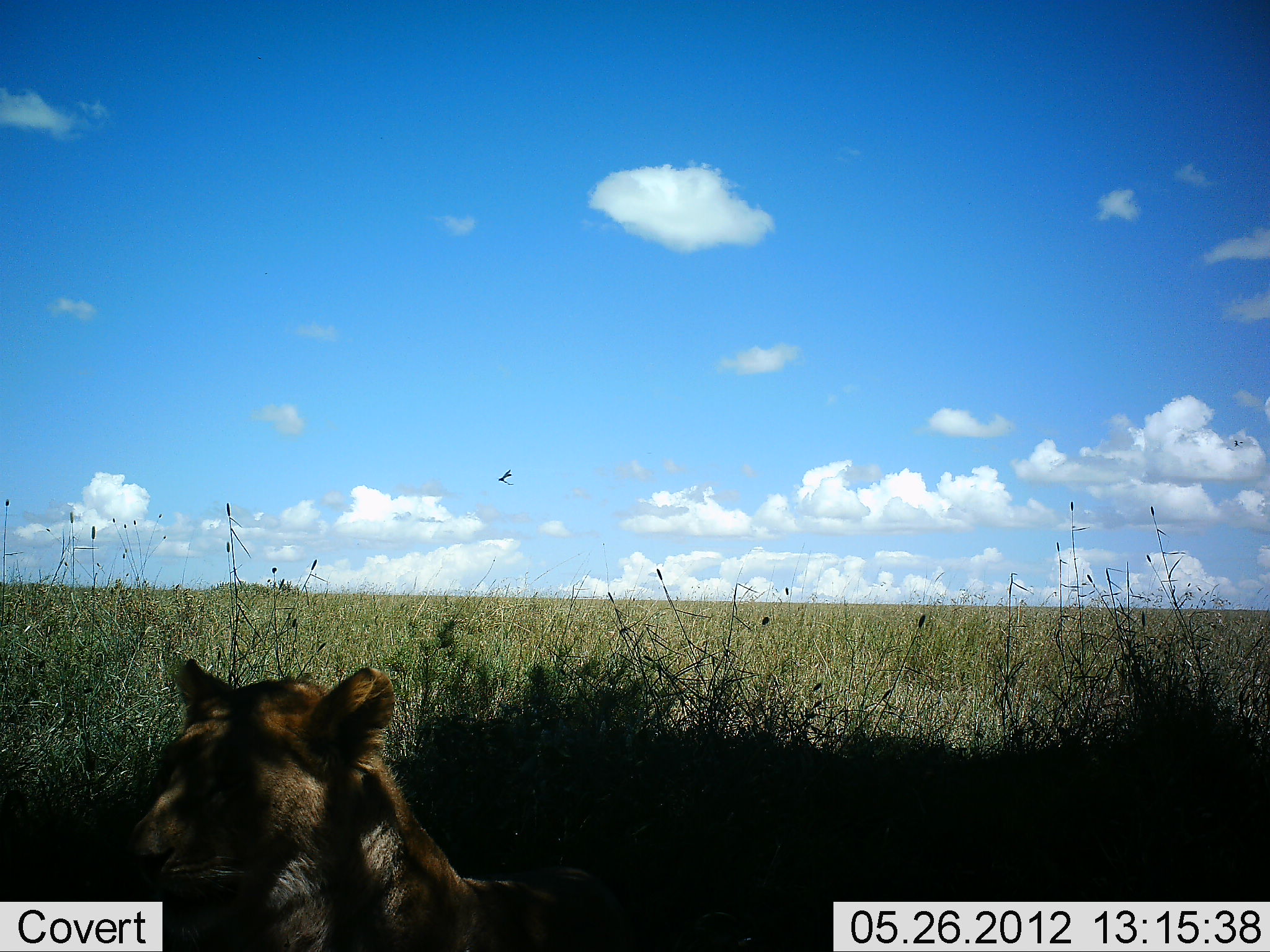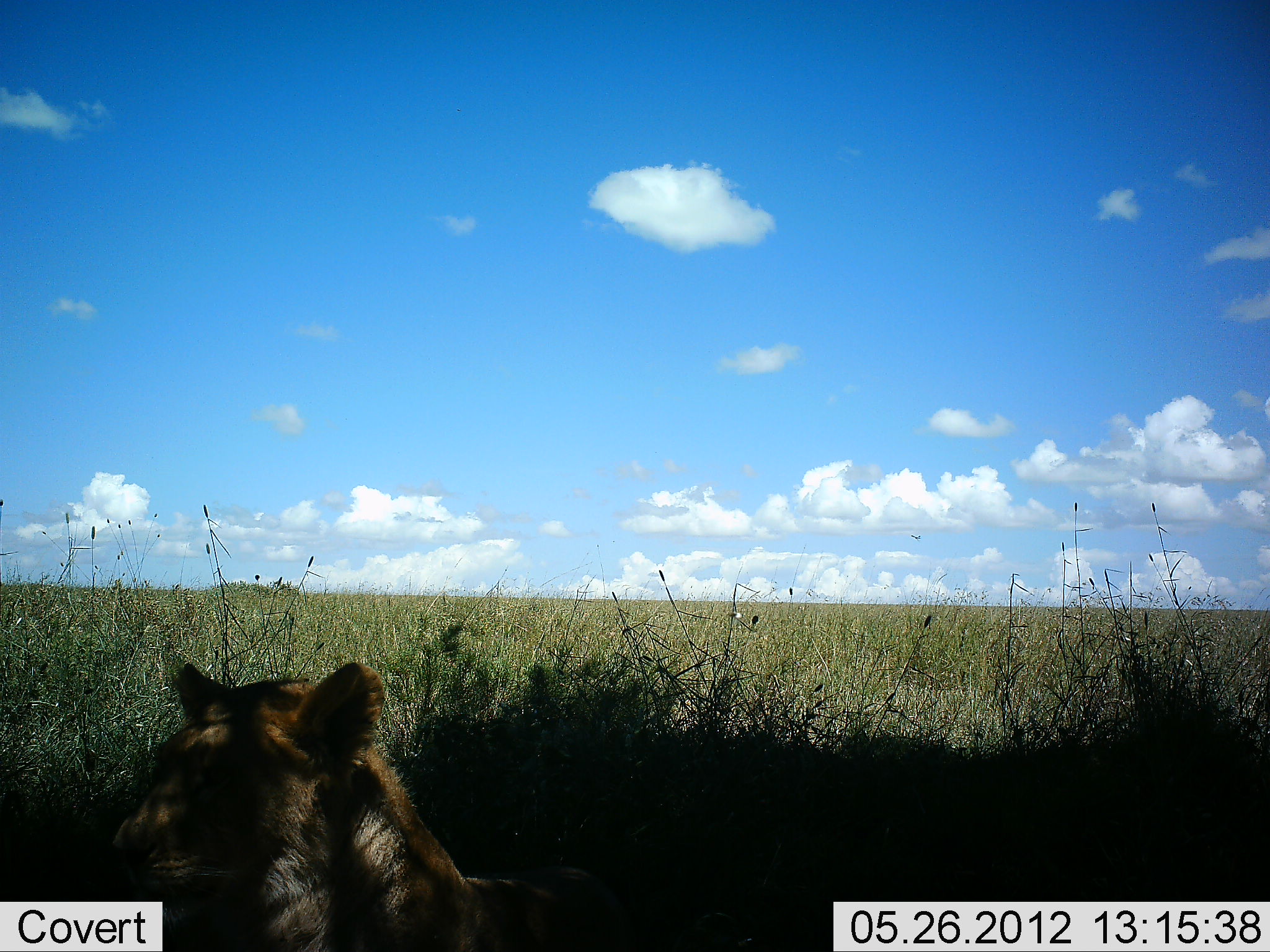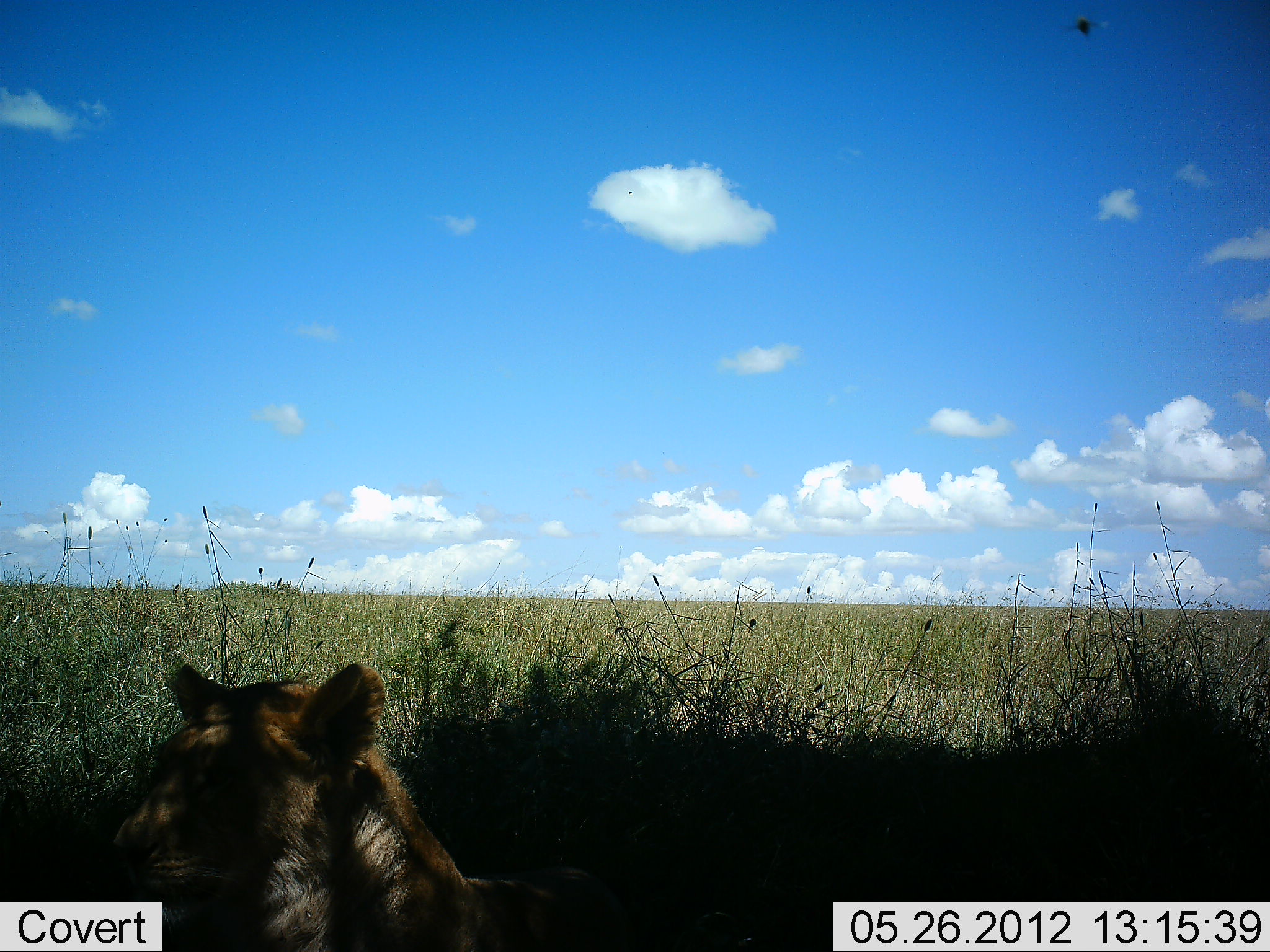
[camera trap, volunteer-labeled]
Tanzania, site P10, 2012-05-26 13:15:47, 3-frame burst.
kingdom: Animalia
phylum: Chordata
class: Mammalia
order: Carnivora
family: Felidae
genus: Panthera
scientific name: Panthera leo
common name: lion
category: lionfemale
Lionfemale (lion) (Panthera leo), count 1. Behavior (volunteer vote fractions): standing 0%, resting 100%, moving 0%, interacting 0%. Young present (vote fraction): 0%. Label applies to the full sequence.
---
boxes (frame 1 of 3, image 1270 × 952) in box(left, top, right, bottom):
animal: box(120, 659, 755, 952)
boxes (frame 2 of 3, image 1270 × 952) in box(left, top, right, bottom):
animal: box(102, 663, 759, 952)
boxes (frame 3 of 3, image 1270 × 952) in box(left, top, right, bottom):
animal: box(110, 654, 775, 952)